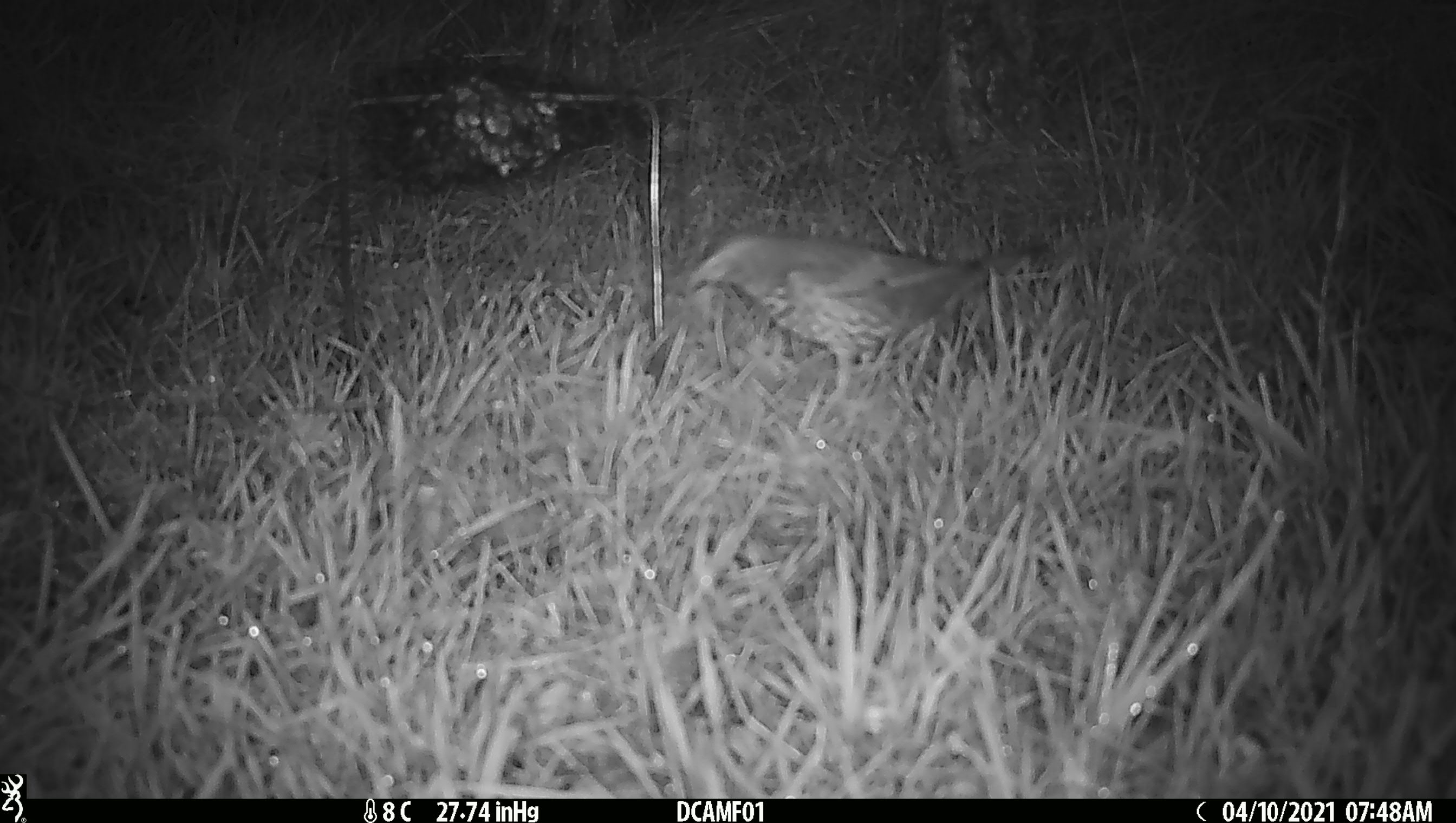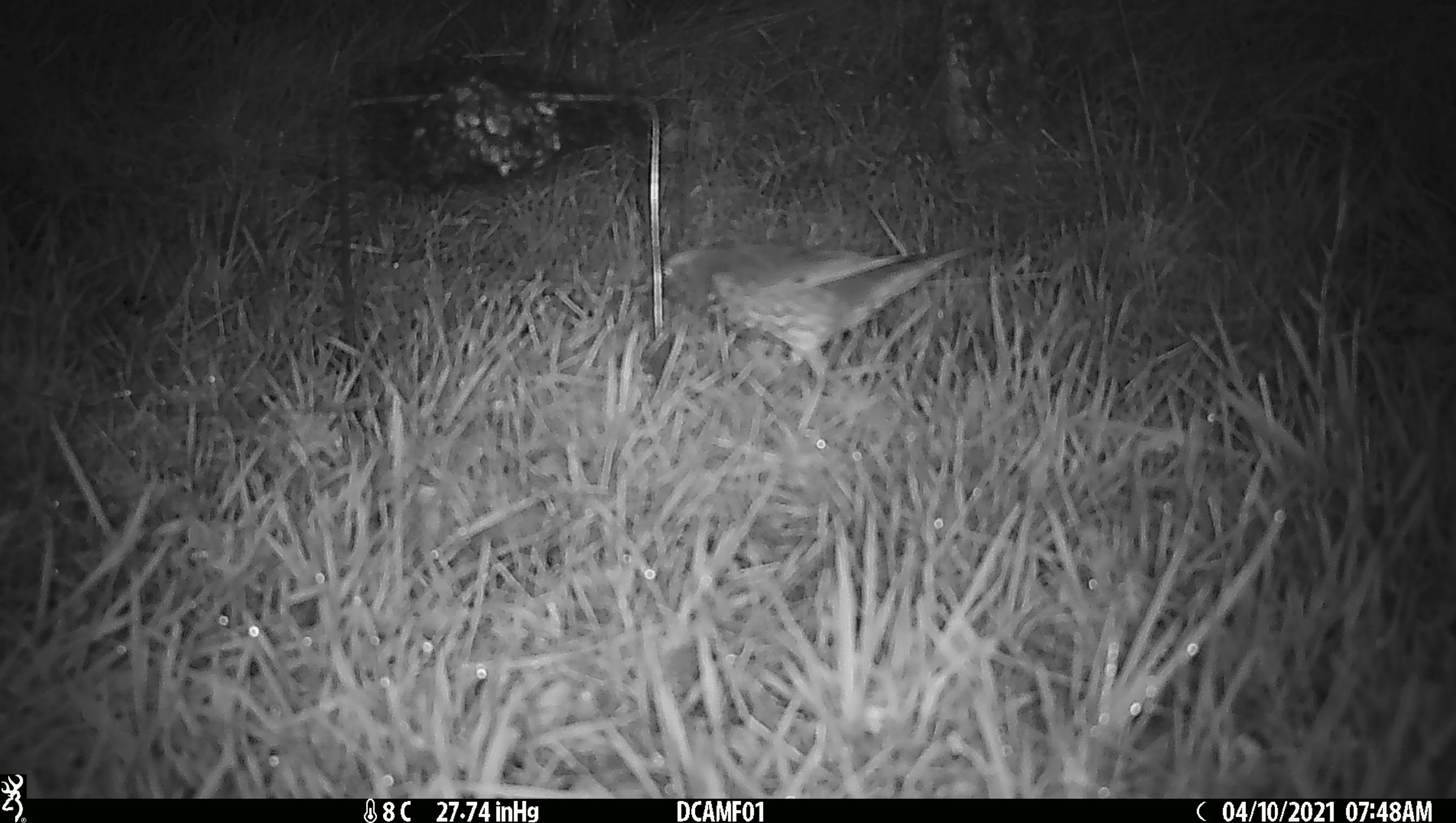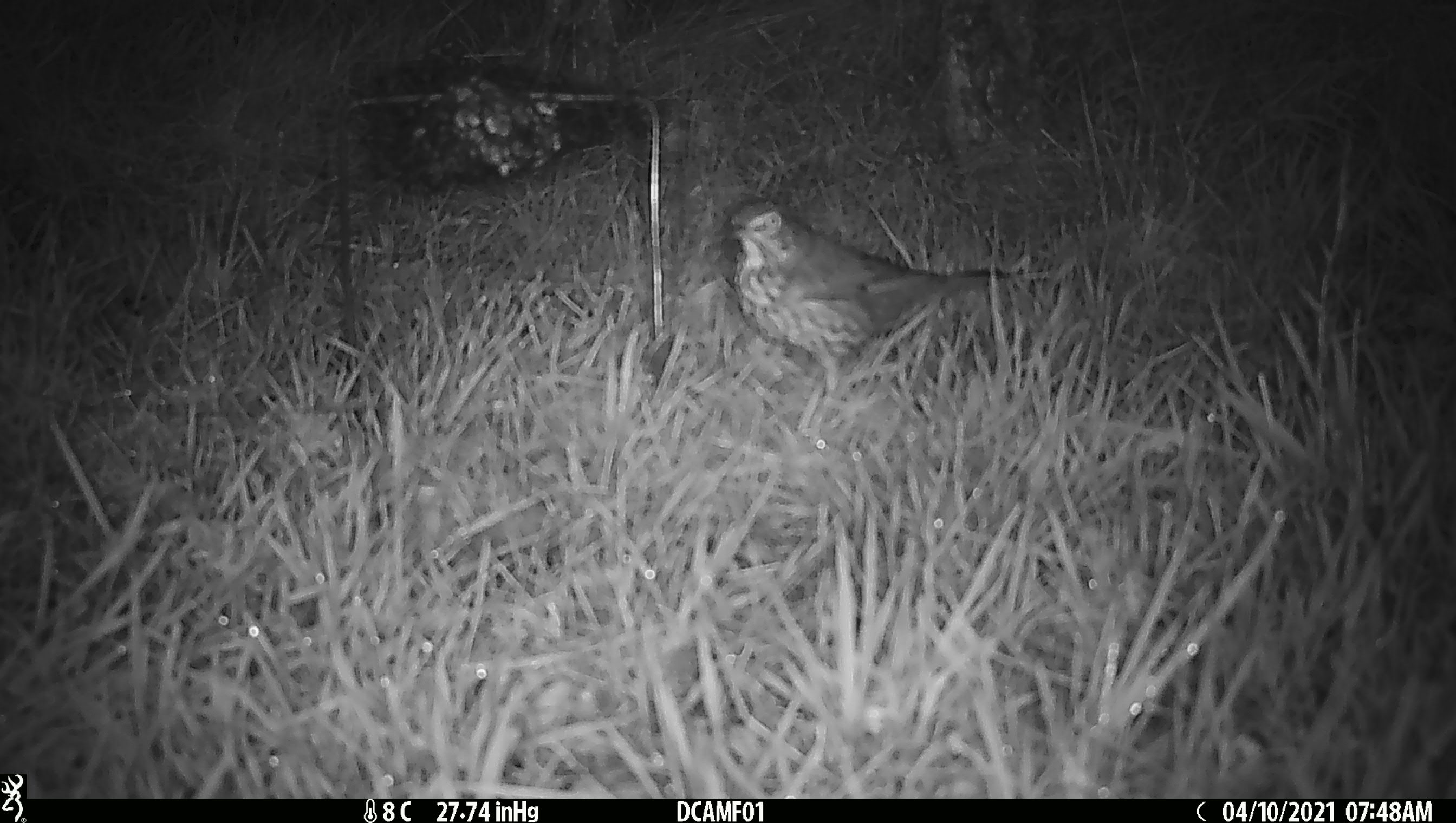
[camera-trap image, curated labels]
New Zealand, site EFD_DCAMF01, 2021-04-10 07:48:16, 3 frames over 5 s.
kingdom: Animalia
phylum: Chordata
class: Aves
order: Passeriformes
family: Turdidae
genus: Turdus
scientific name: Turdus philomelos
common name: song thrush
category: thrush